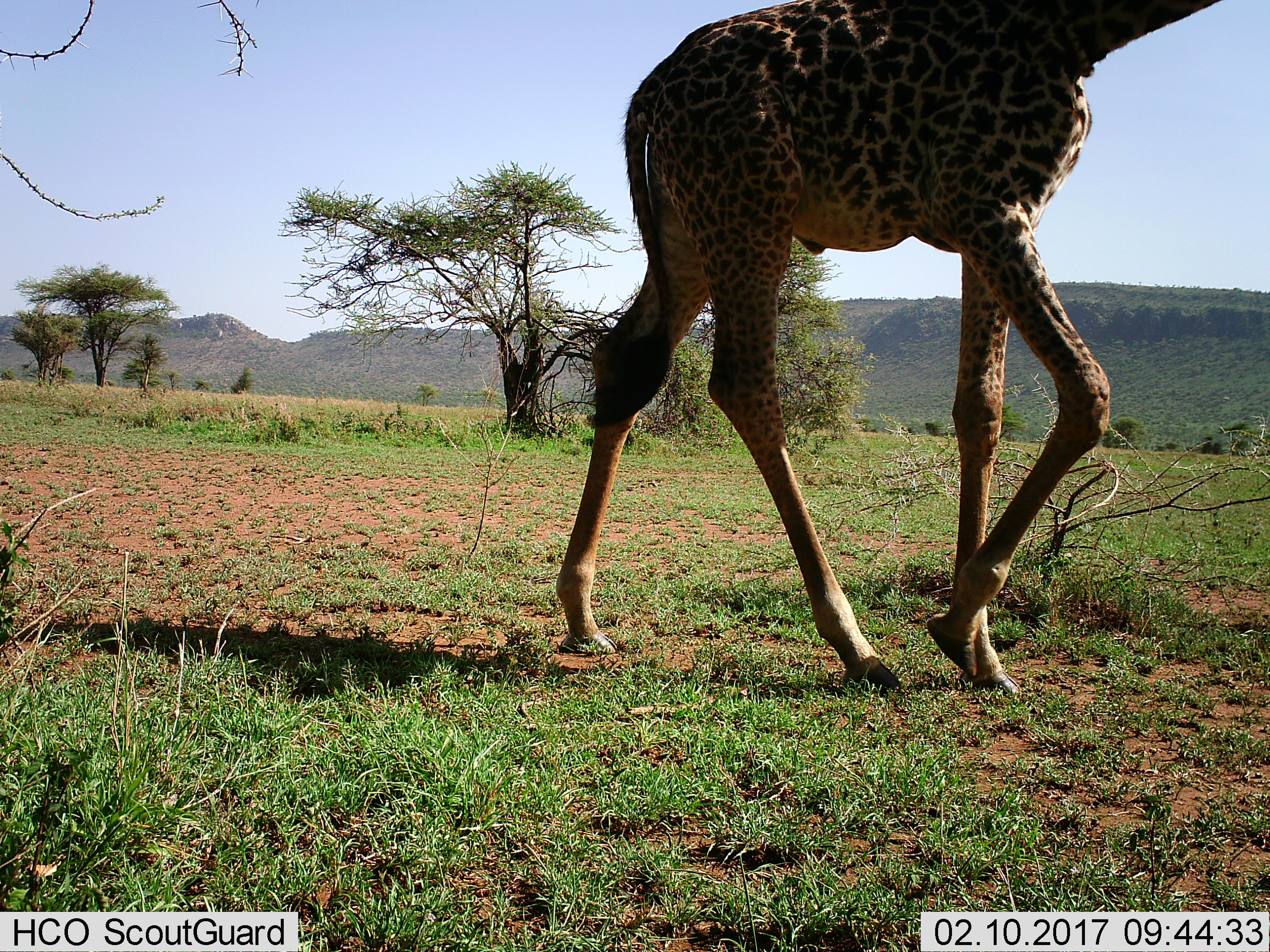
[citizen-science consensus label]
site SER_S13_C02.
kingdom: Animalia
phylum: Chordata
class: Mammalia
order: Artiodactyla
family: Giraffidae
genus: Giraffa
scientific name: Giraffa camelopardalis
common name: giraffe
Giraffe (Giraffa camelopardalis), count 1. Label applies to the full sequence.